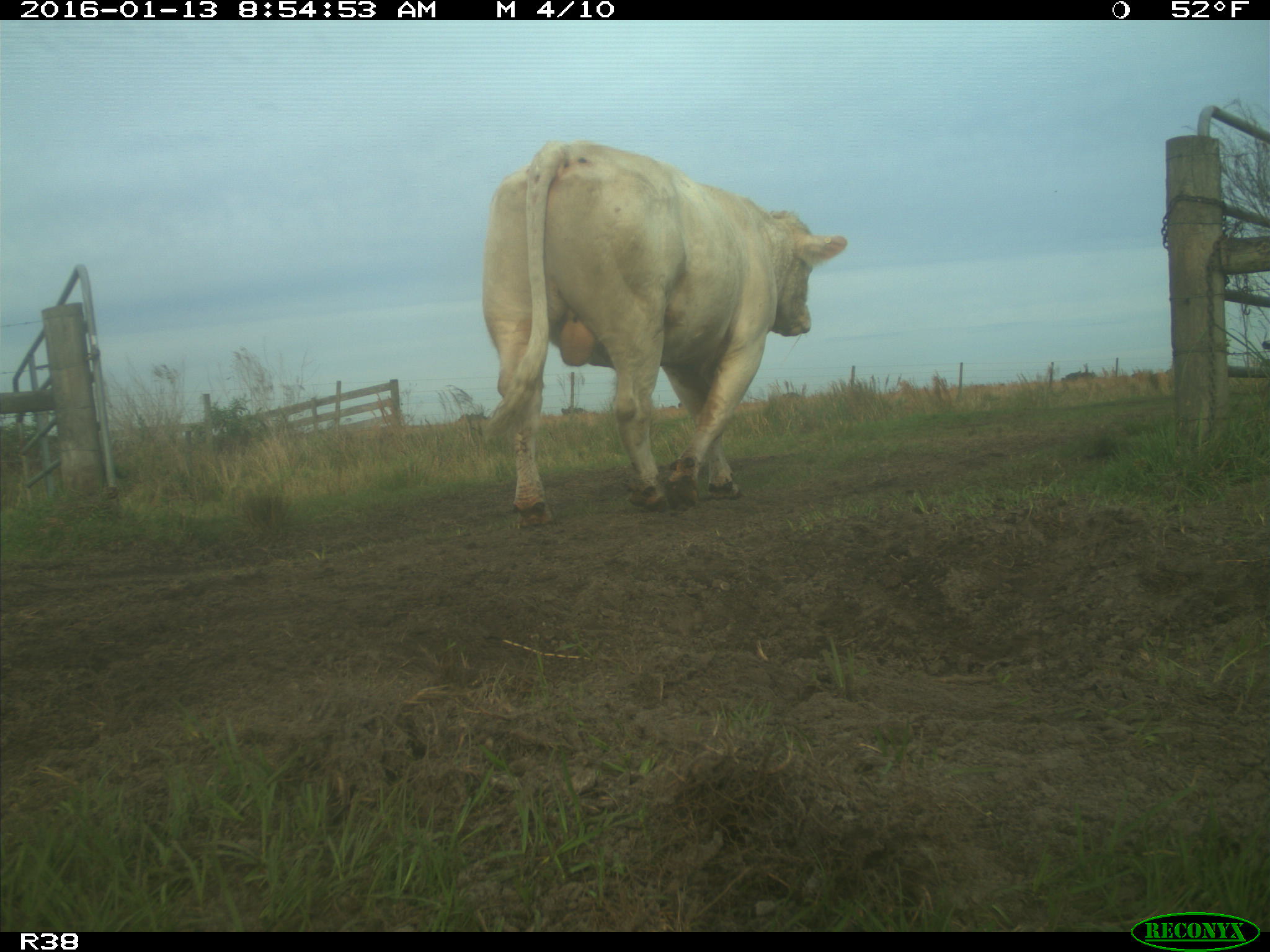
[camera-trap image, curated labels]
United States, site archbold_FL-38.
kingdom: Animalia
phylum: Chordata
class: Mammalia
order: Artiodactyla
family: Bovidae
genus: Bos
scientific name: Bos taurus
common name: domestic cow